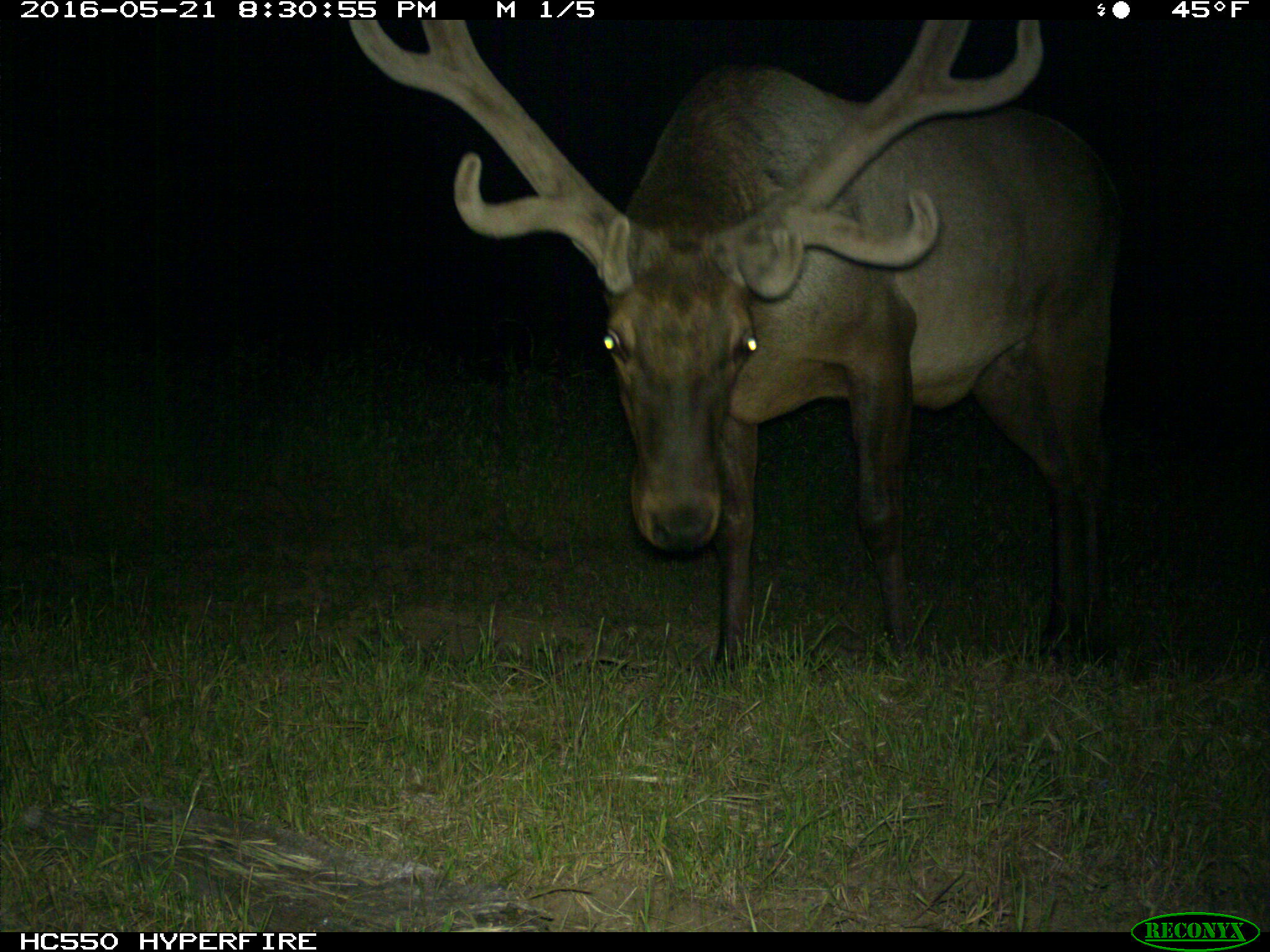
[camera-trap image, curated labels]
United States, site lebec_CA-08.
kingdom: Animalia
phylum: Chordata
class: Mammalia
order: Artiodactyla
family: Cervidae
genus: Cervus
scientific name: Cervus canadensis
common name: elk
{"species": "Cervus canadensis (elk)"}